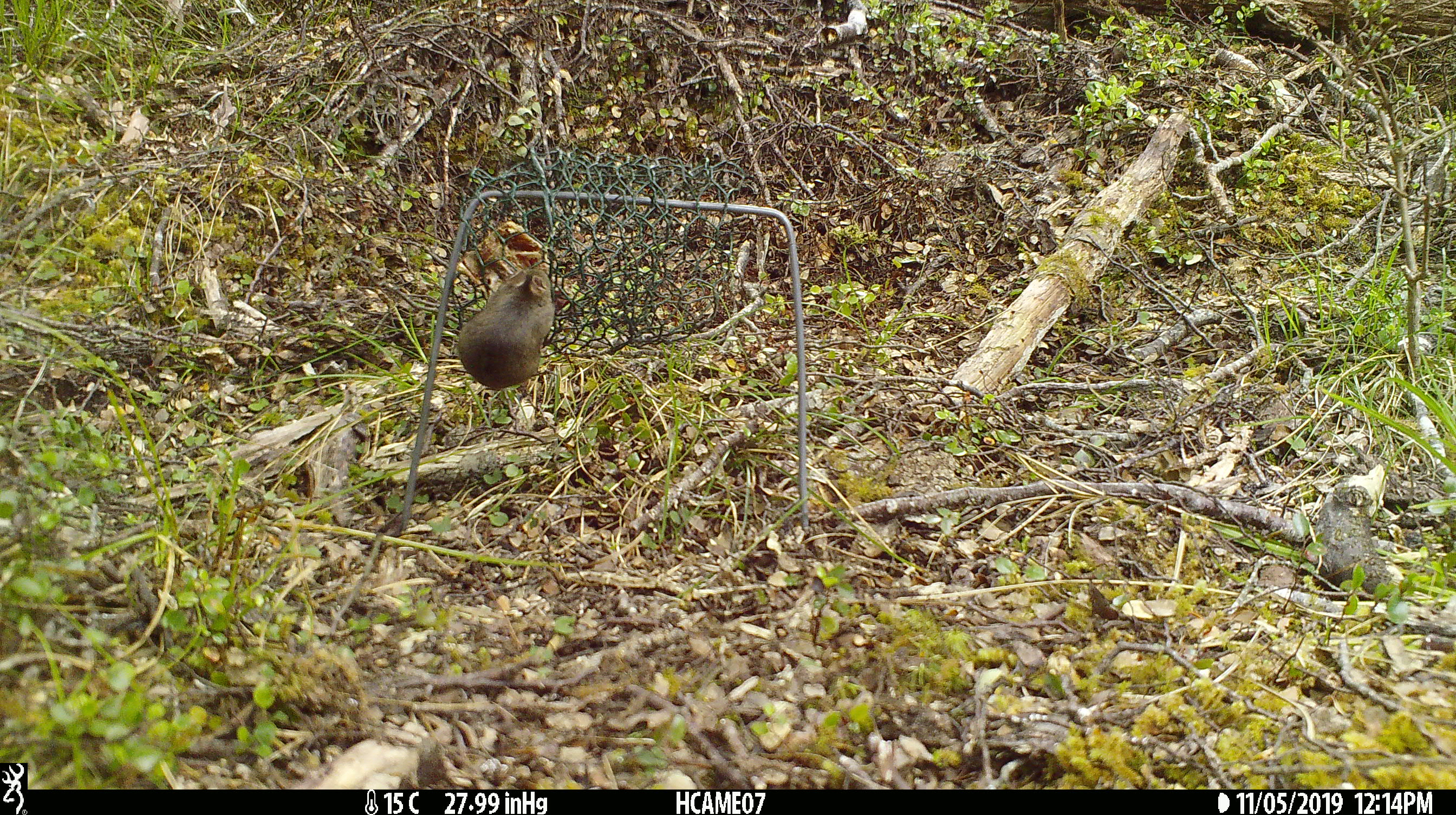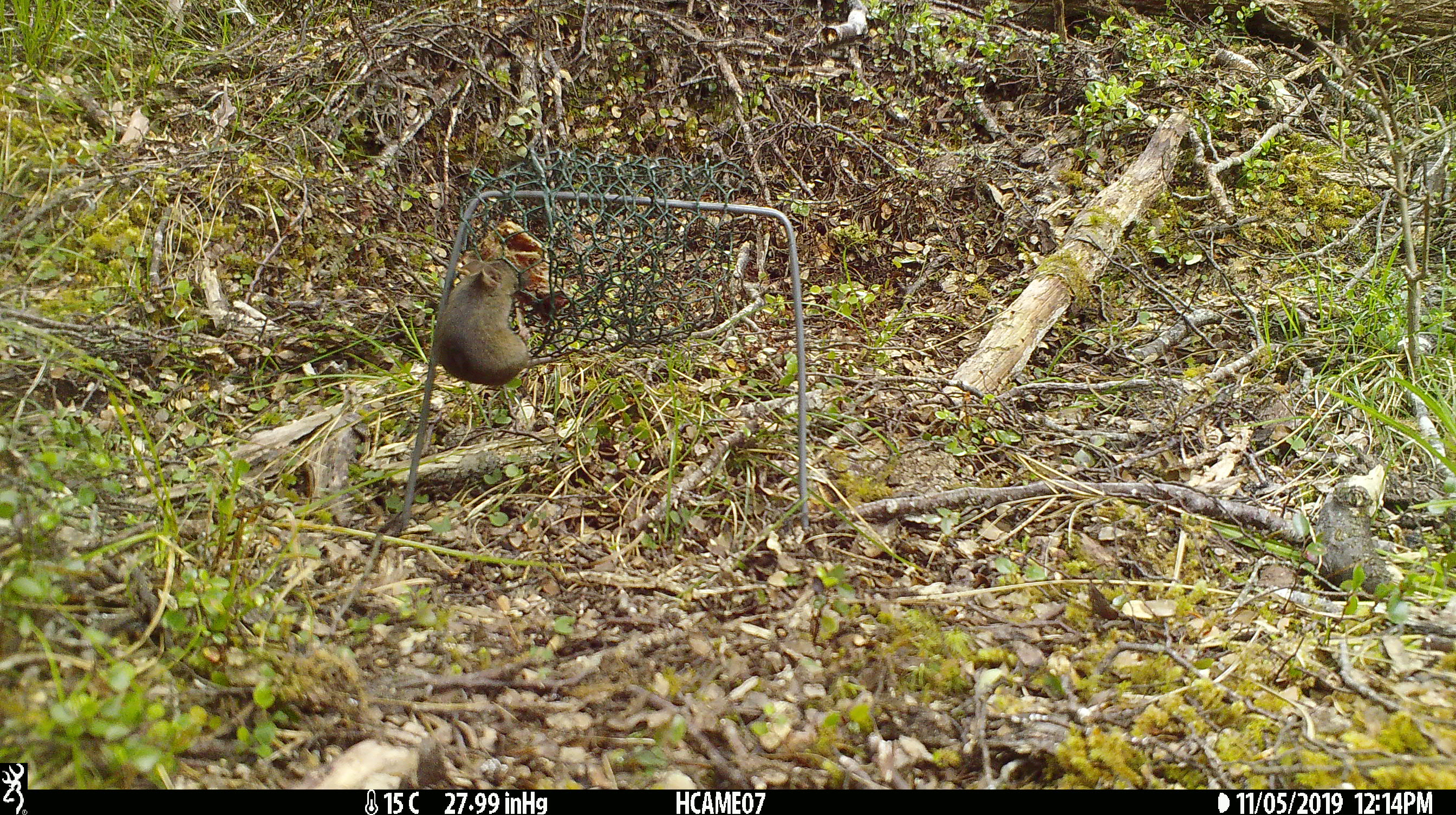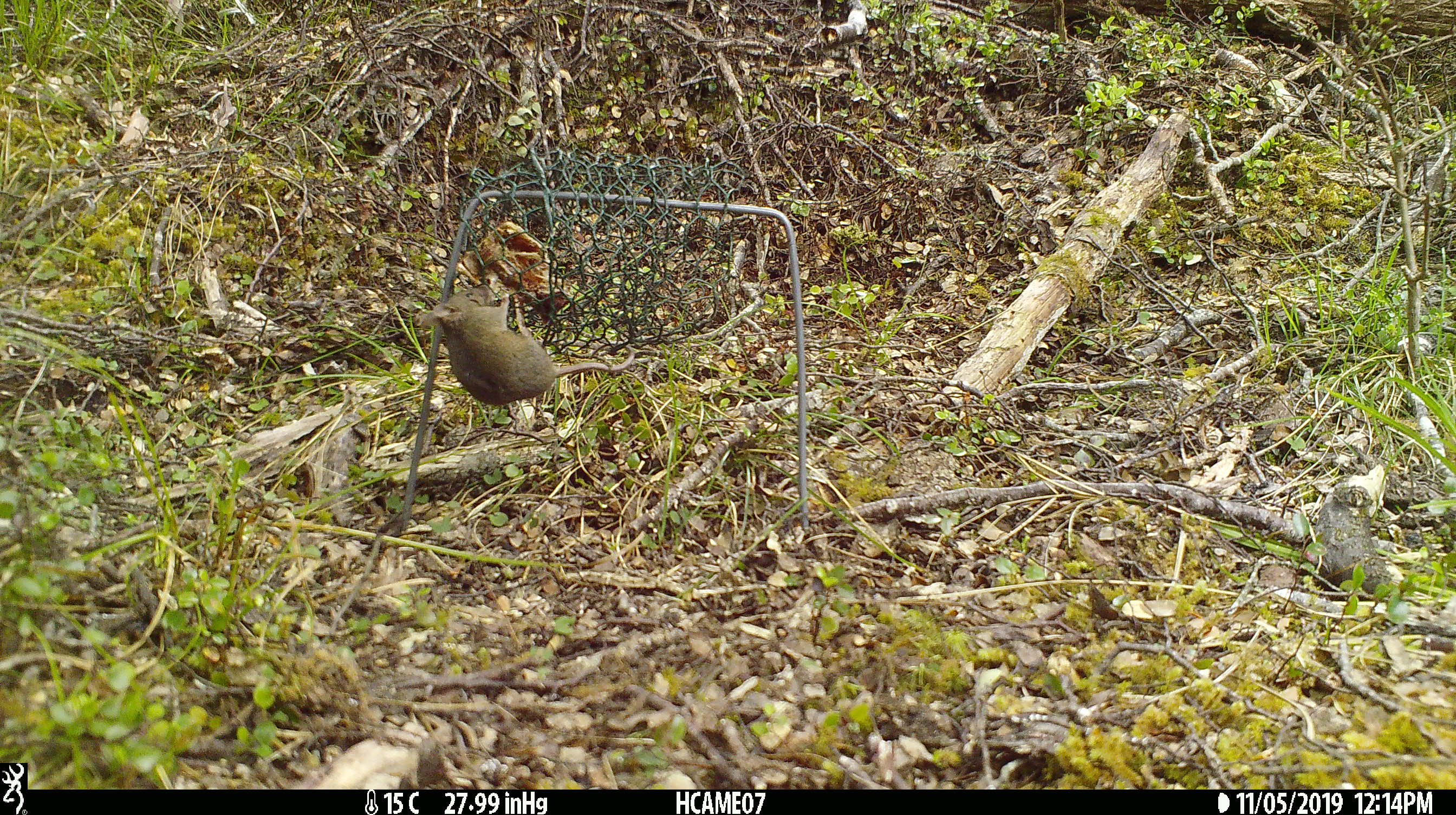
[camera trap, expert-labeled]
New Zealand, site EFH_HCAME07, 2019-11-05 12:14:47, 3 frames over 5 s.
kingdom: Animalia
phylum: Chordata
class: Mammalia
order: Rodentia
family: Muridae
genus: Mus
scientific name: Mus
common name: mouse